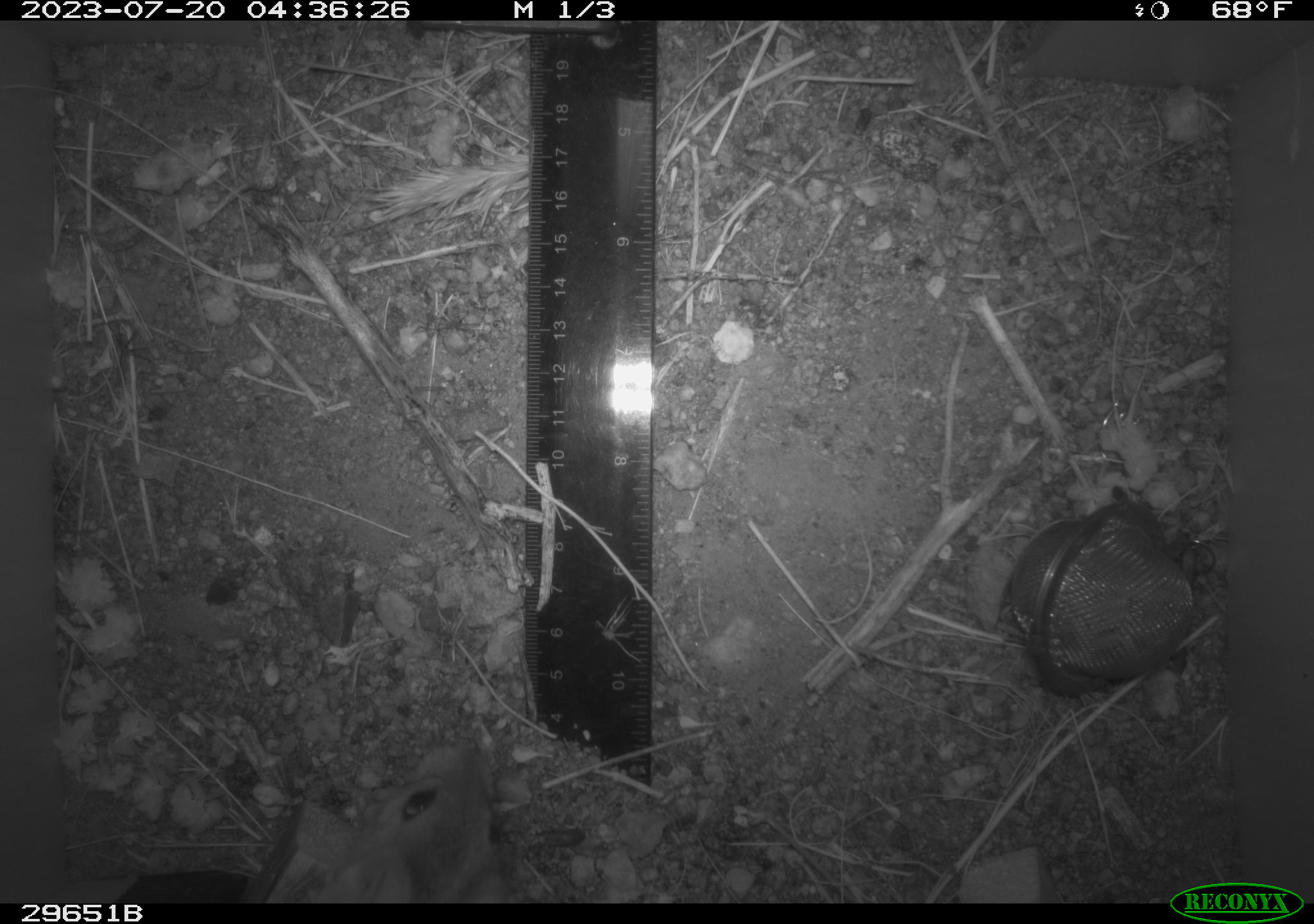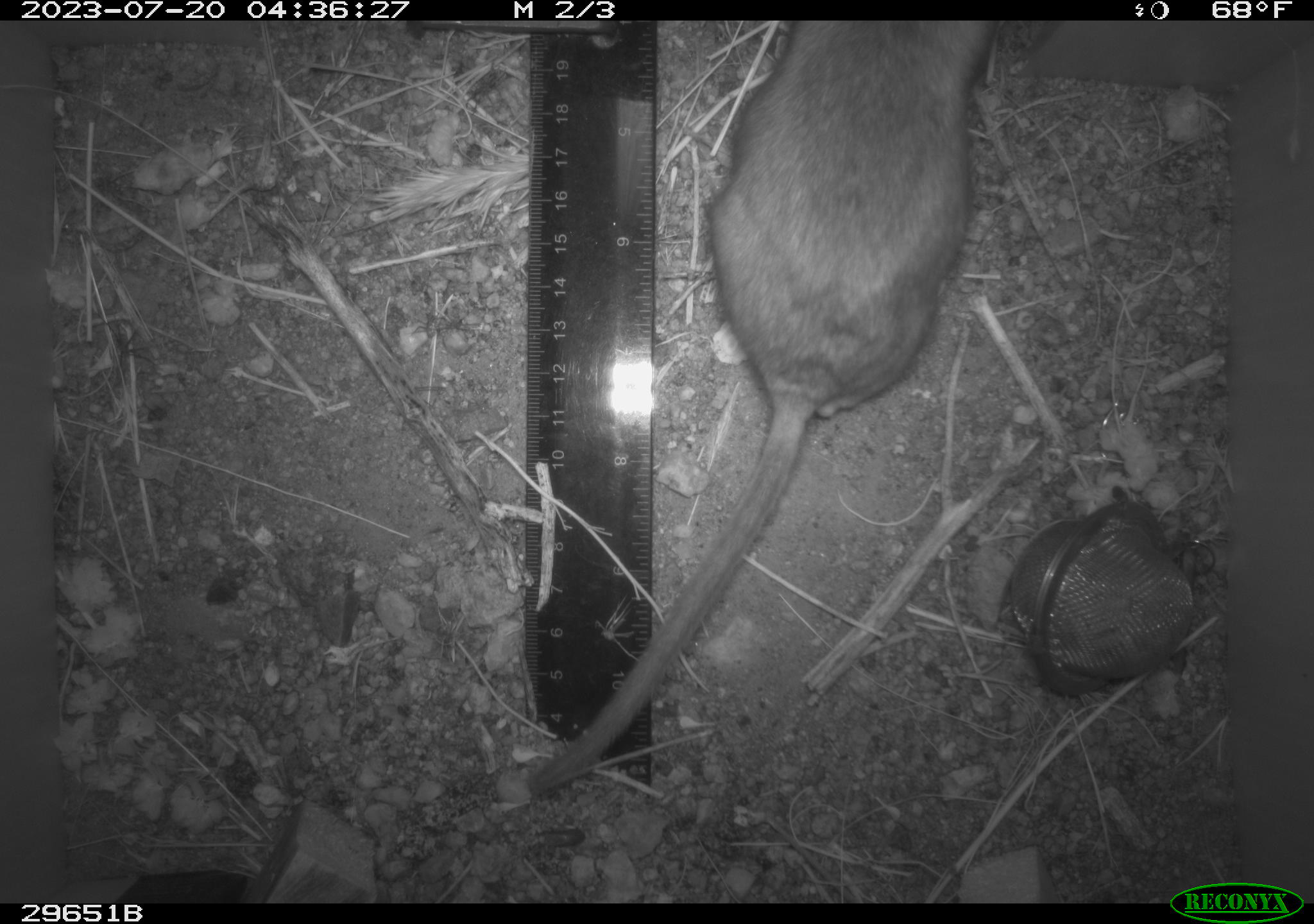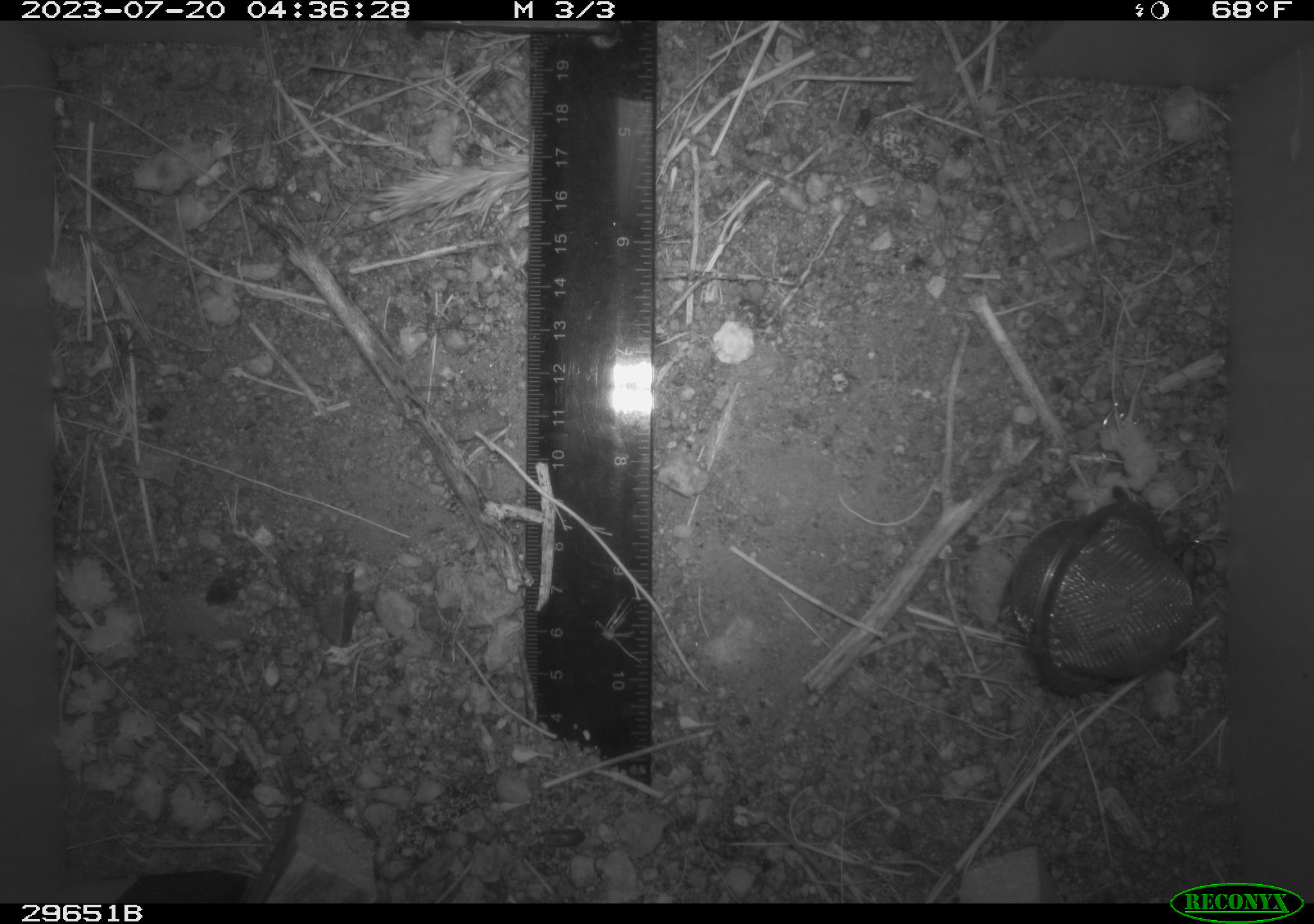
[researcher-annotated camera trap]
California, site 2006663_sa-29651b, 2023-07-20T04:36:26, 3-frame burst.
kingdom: Animalia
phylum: Chordata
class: Mammalia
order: Rodentia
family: Cricetidae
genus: Neotoma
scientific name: Neotoma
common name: pack rat or woodrat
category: neotoma species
Neotoma species (pack rat or woodrat) (Neotoma).